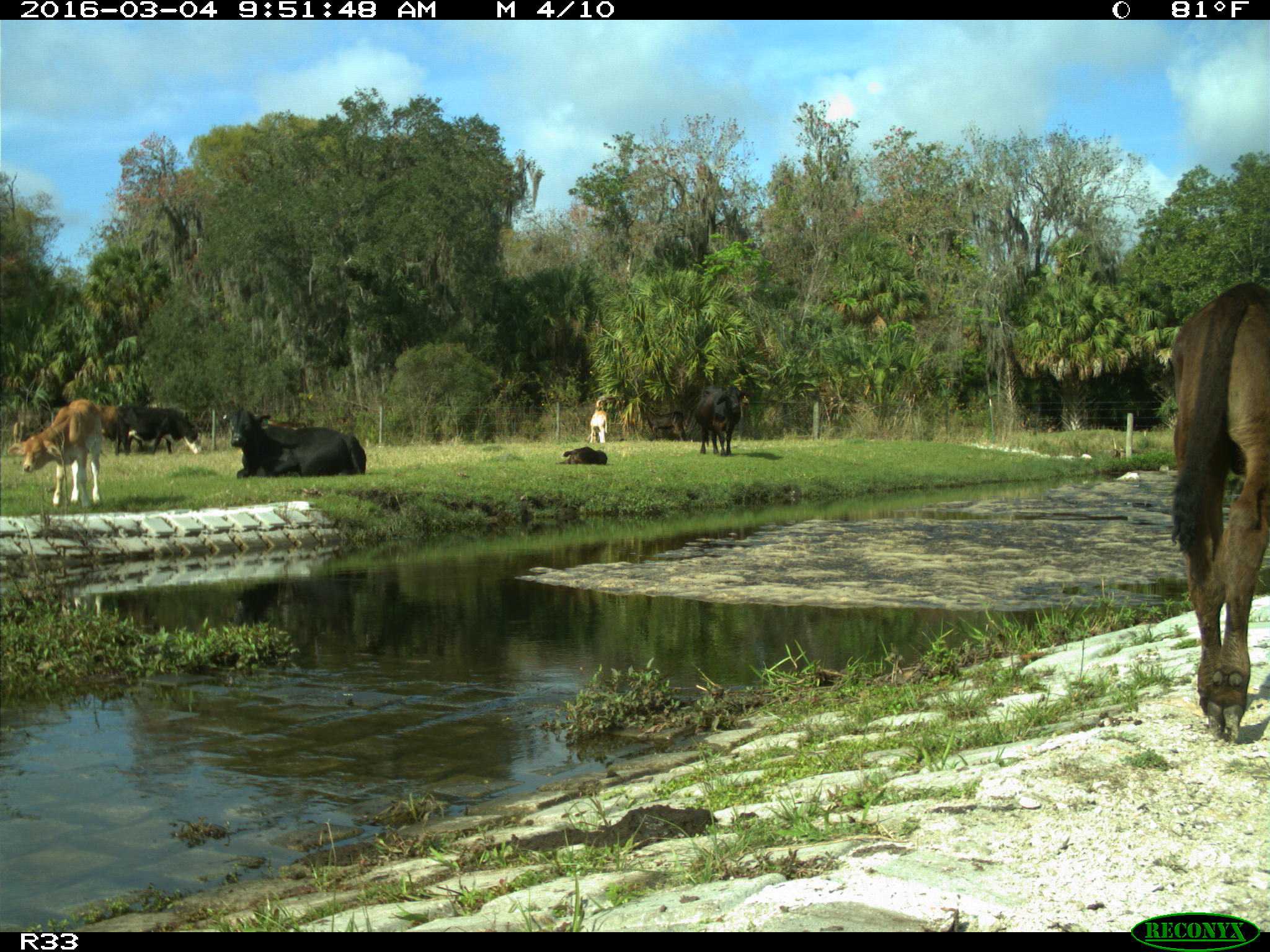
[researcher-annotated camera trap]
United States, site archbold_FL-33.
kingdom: Animalia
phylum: Chordata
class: Mammalia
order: Artiodactyla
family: Bovidae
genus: Bos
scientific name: Bos taurus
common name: domestic cow